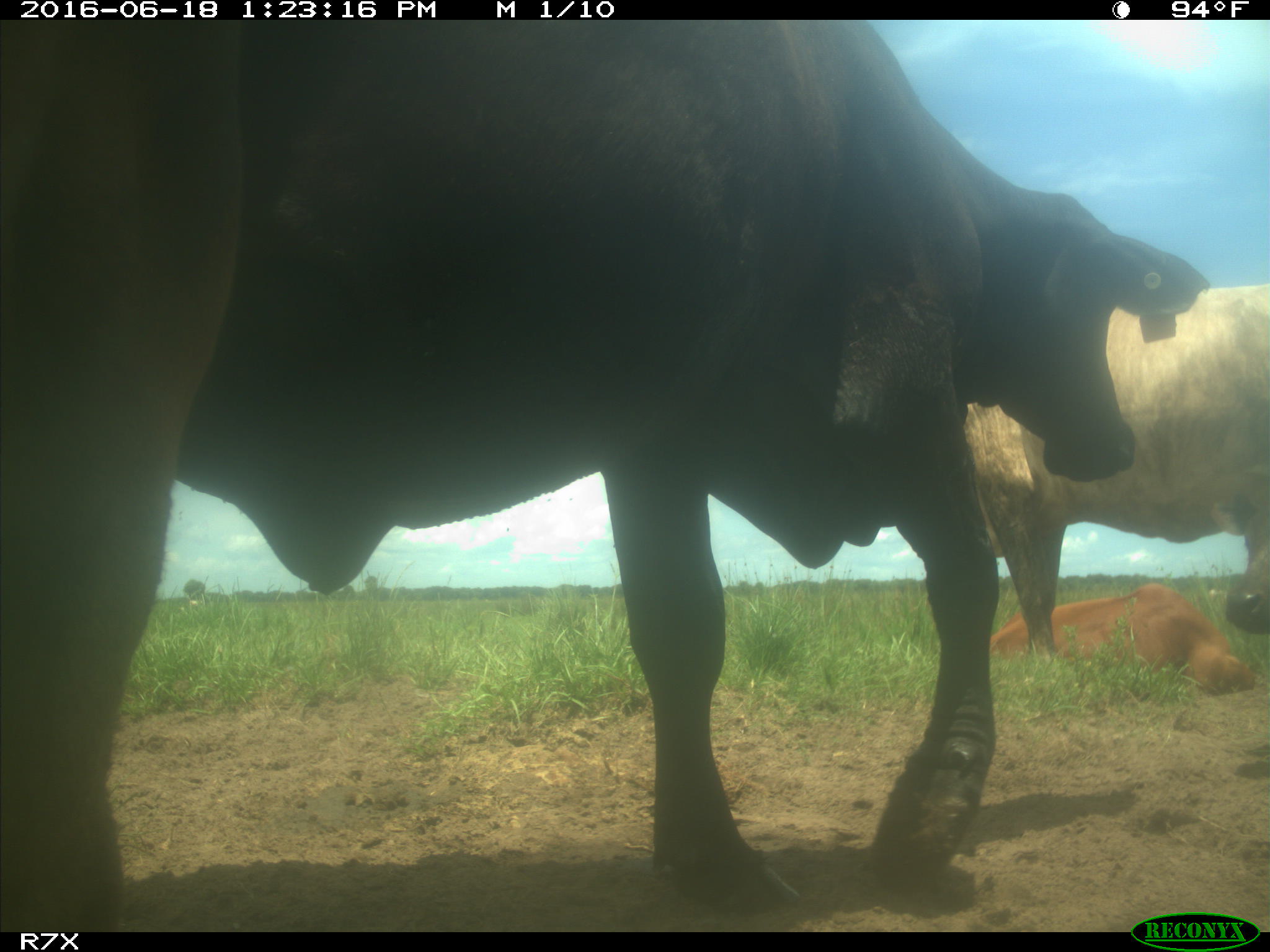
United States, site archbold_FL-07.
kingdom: Animalia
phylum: Chordata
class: Mammalia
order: Artiodactyla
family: Bovidae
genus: Bos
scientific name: Bos taurus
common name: domestic cow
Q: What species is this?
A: Bos taurus (domestic cow).